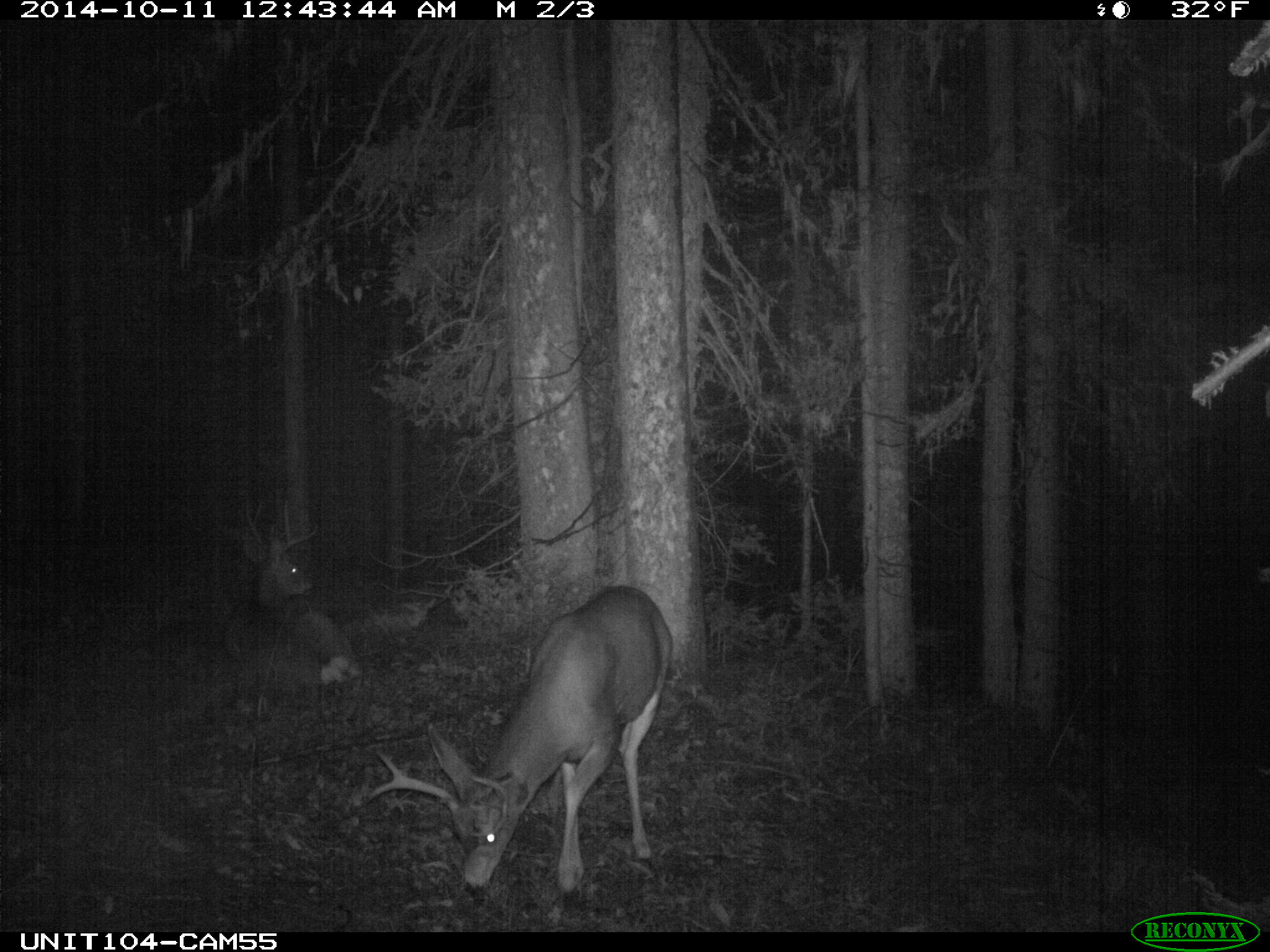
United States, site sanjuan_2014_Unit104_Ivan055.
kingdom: Animalia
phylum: Chordata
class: Mammalia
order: Artiodactyla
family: Cervidae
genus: Odocoileus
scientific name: Odocoileus hemionus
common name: mule deer